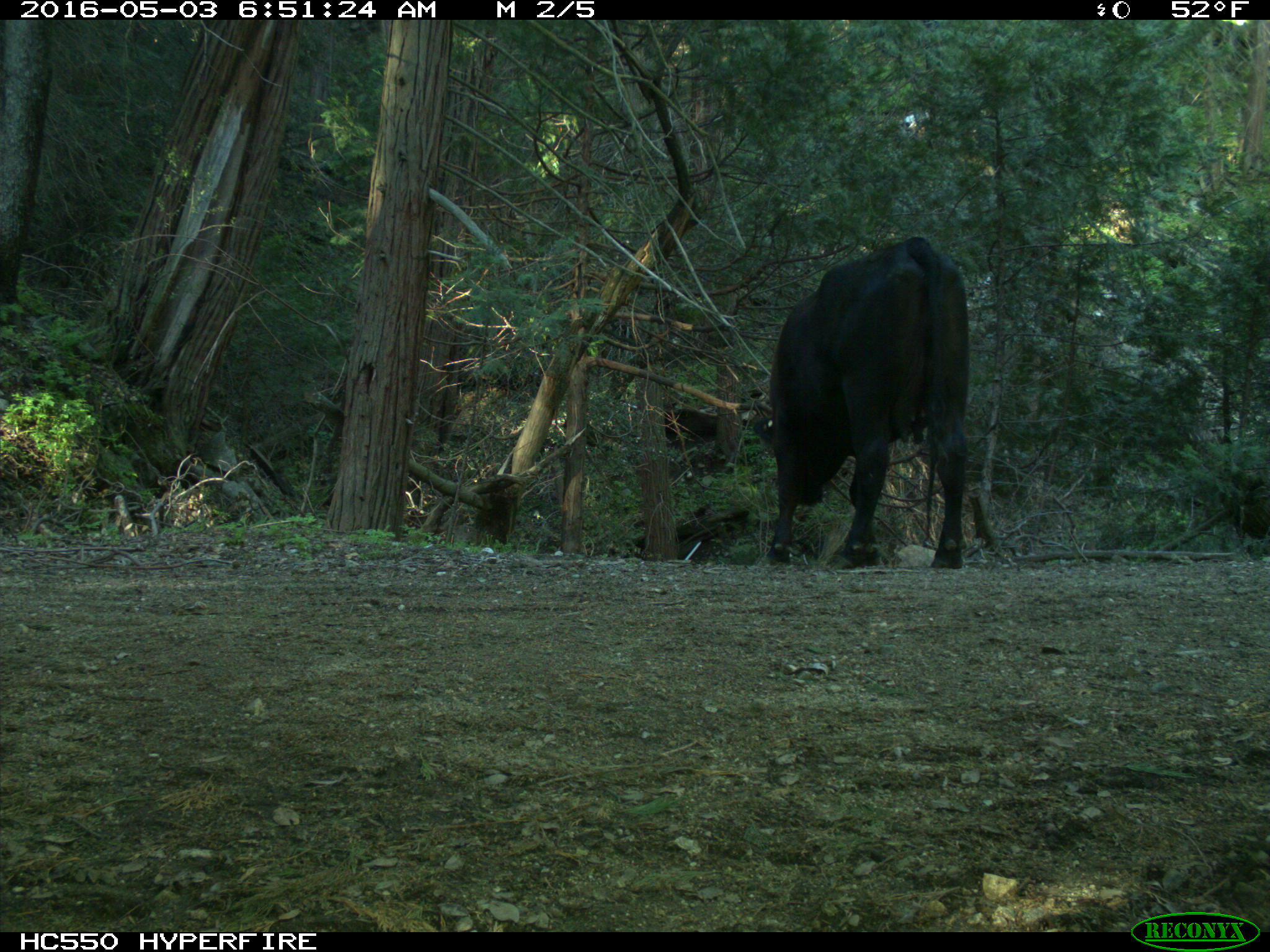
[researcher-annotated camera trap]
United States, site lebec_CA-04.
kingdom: Animalia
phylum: Chordata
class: Mammalia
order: Artiodactyla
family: Bovidae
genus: Bos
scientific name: Bos taurus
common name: domestic cow